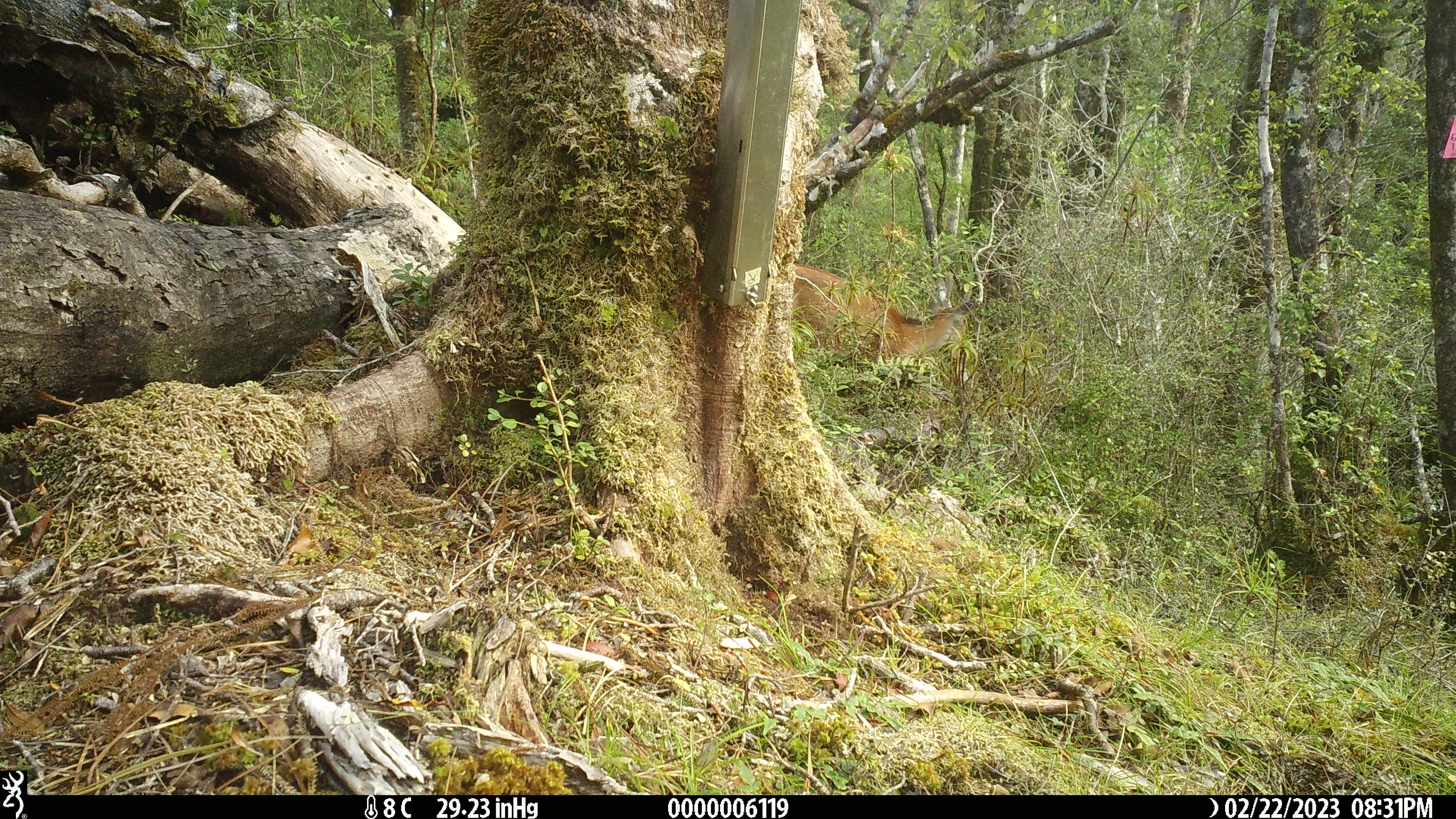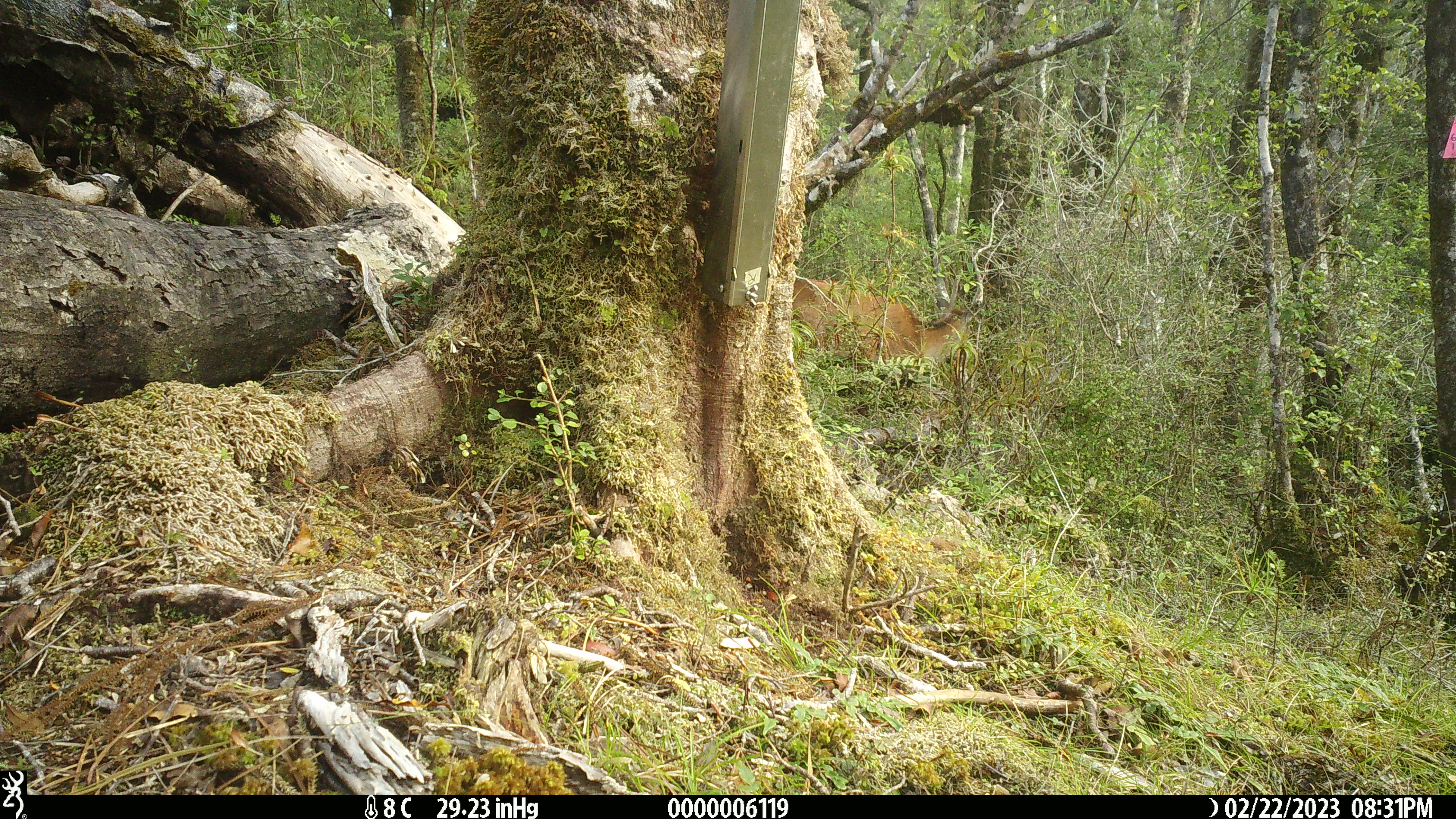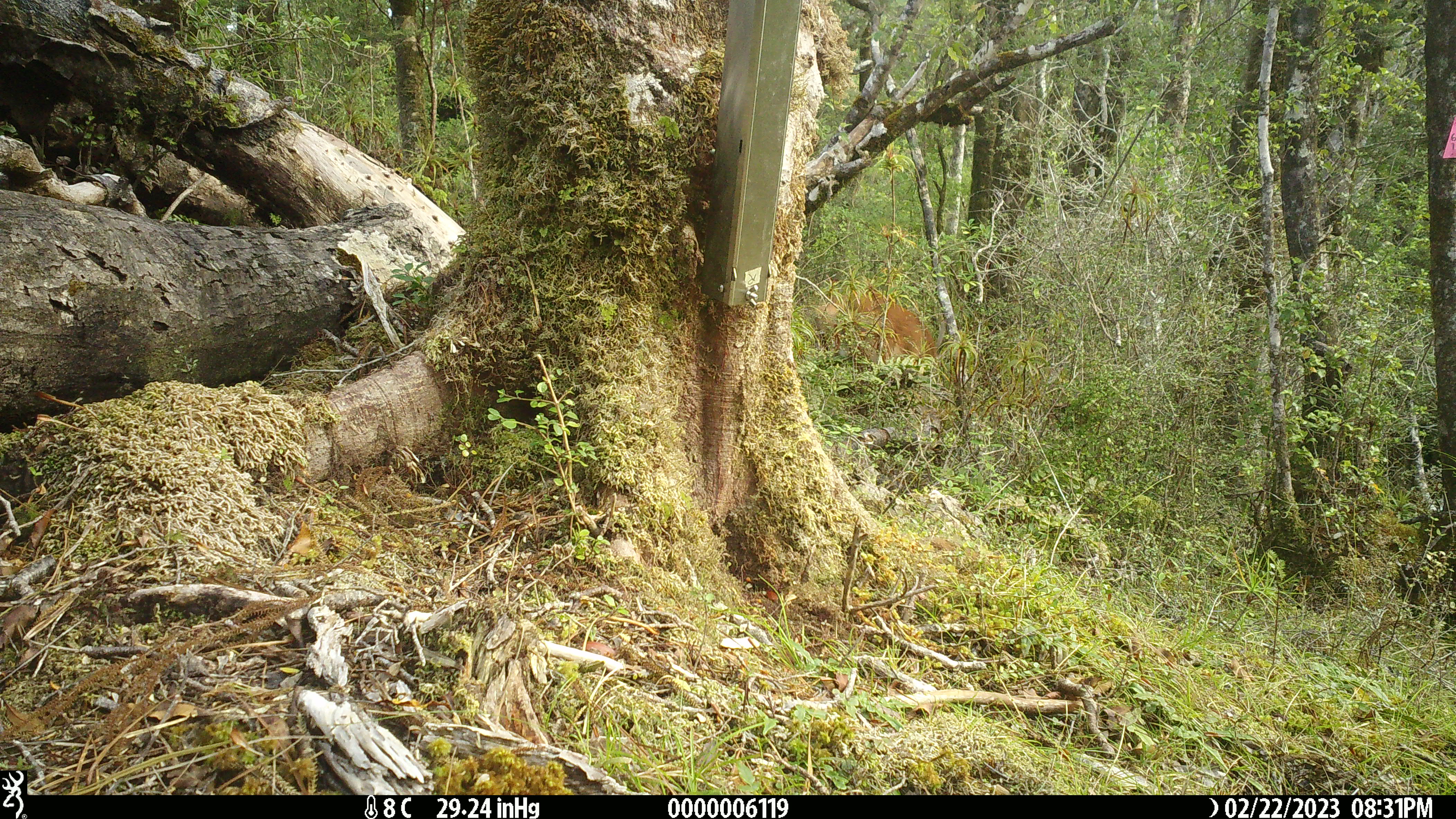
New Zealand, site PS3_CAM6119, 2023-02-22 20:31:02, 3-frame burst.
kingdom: Animalia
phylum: Chordata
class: Mammalia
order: Artiodactyla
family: Cervidae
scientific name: Cervidae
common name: deer